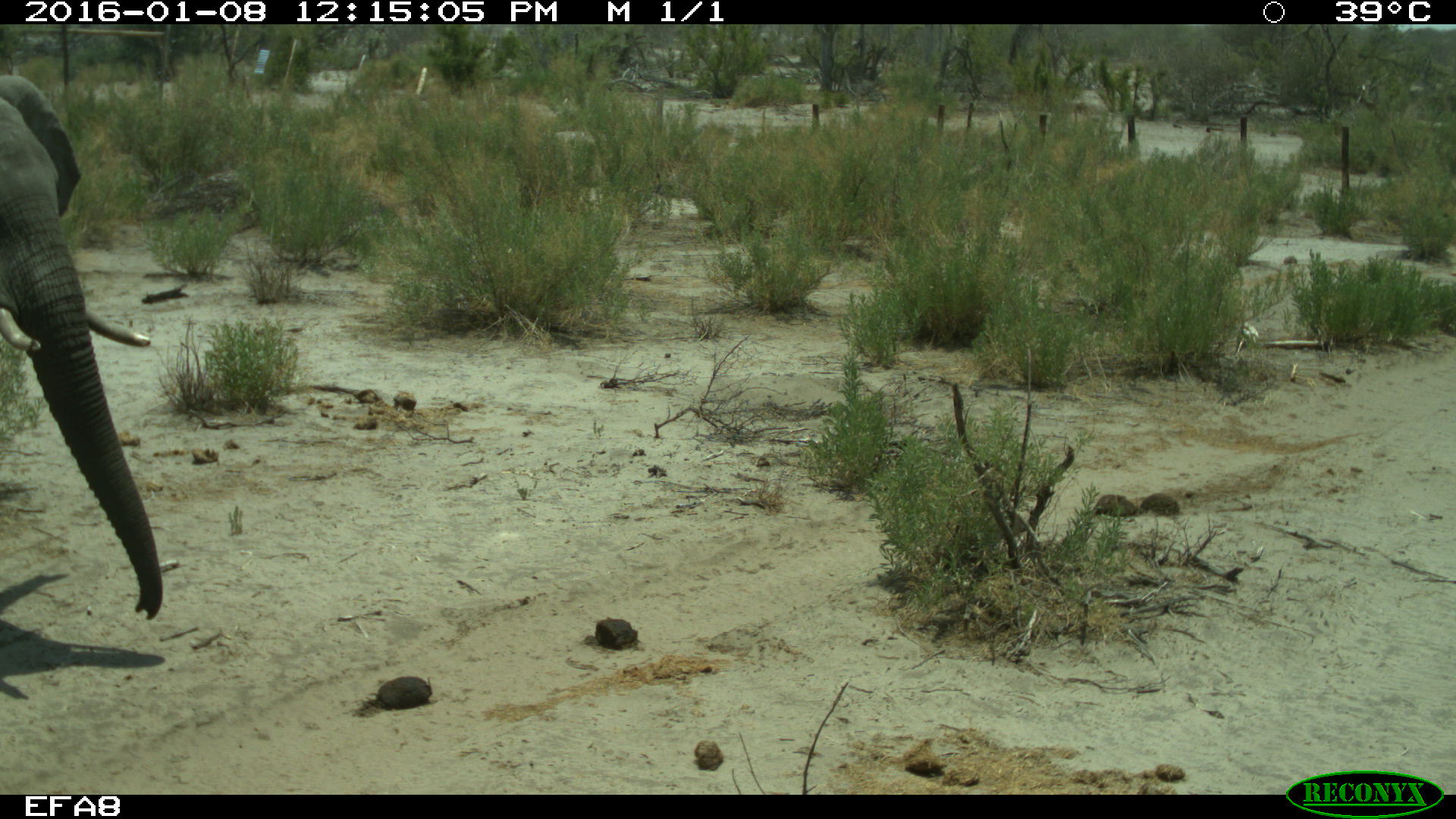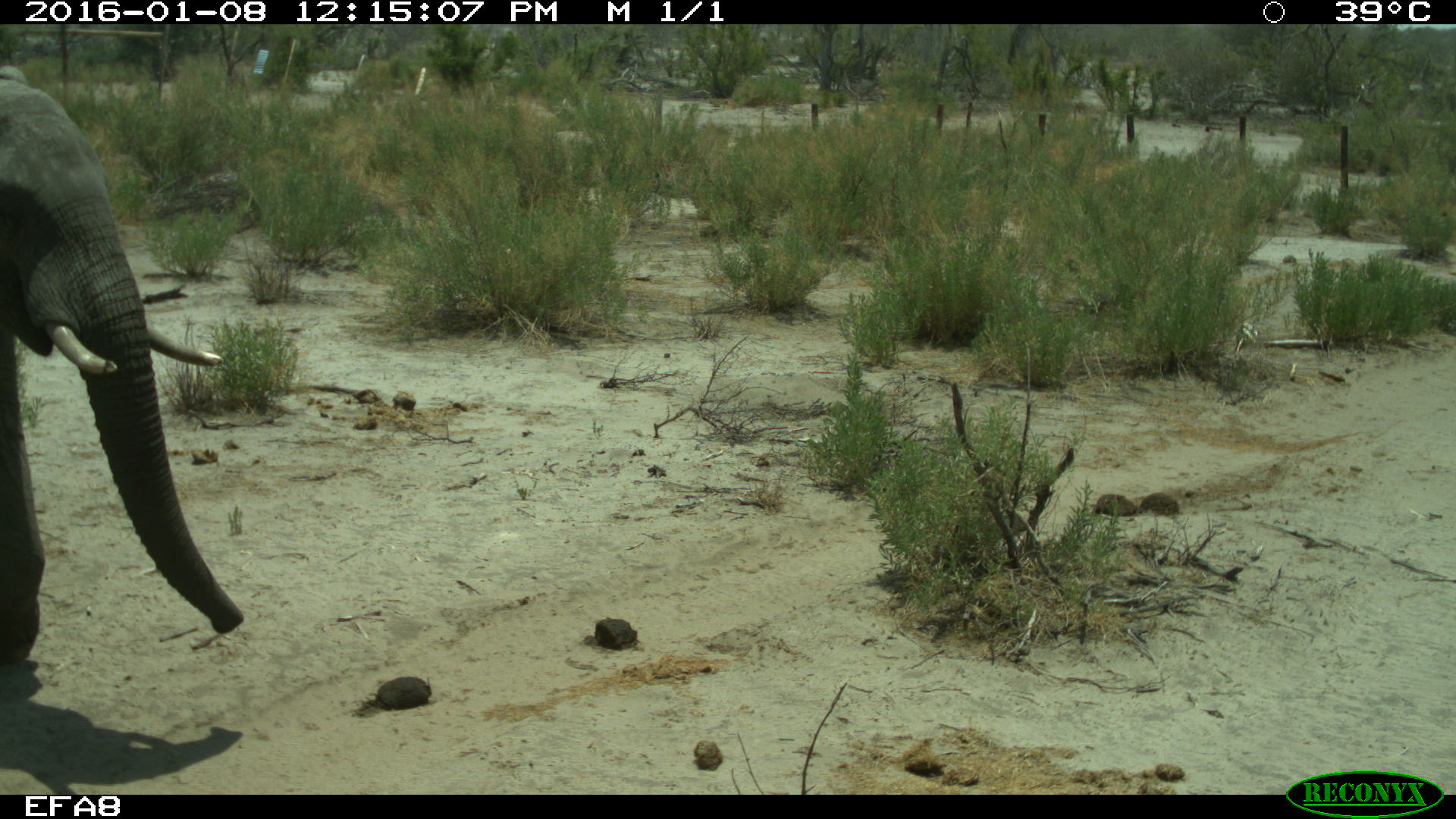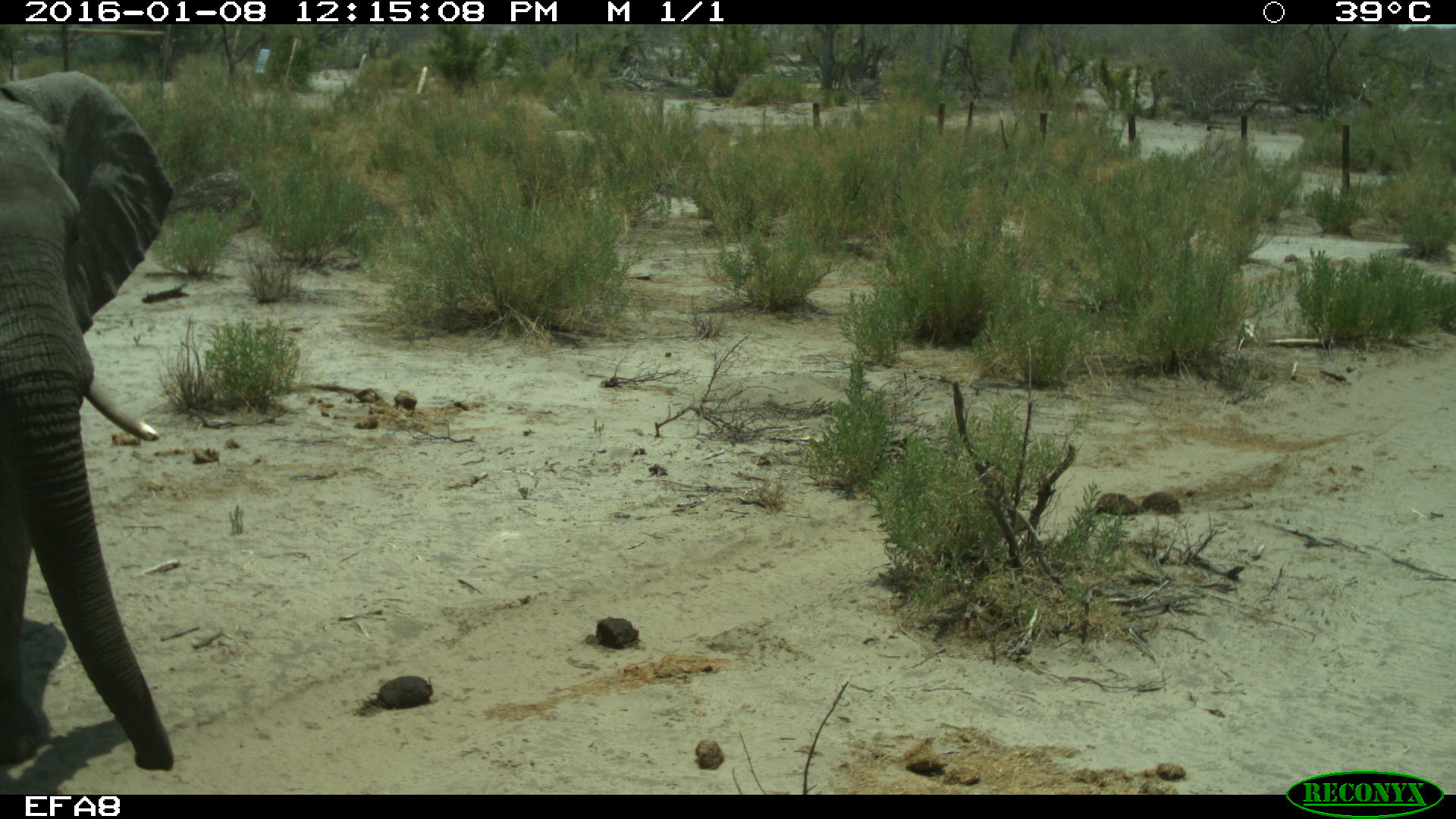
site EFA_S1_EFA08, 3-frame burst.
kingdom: Animalia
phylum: Chordata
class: Mammalia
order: Proboscidea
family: Elephantidae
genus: Loxodonta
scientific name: Loxodonta africana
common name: african bush elephant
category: elephant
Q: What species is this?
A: Elephant (african bush elephant) (Loxodonta africana).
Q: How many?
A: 1.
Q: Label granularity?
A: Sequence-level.